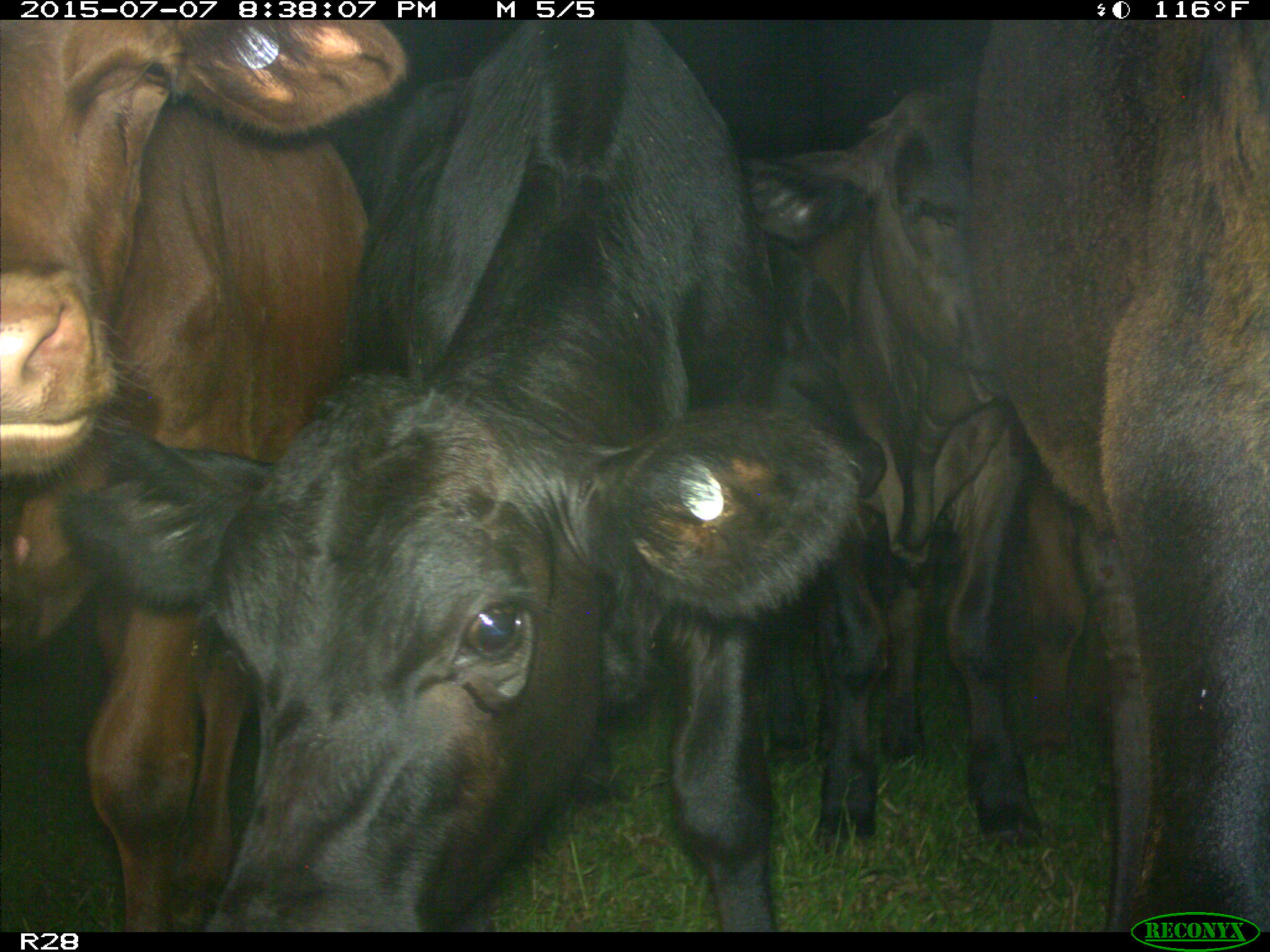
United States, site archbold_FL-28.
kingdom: Animalia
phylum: Chordata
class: Mammalia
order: Artiodactyla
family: Bovidae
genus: Bos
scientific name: Bos taurus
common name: domestic cow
Bos taurus (domestic cow).